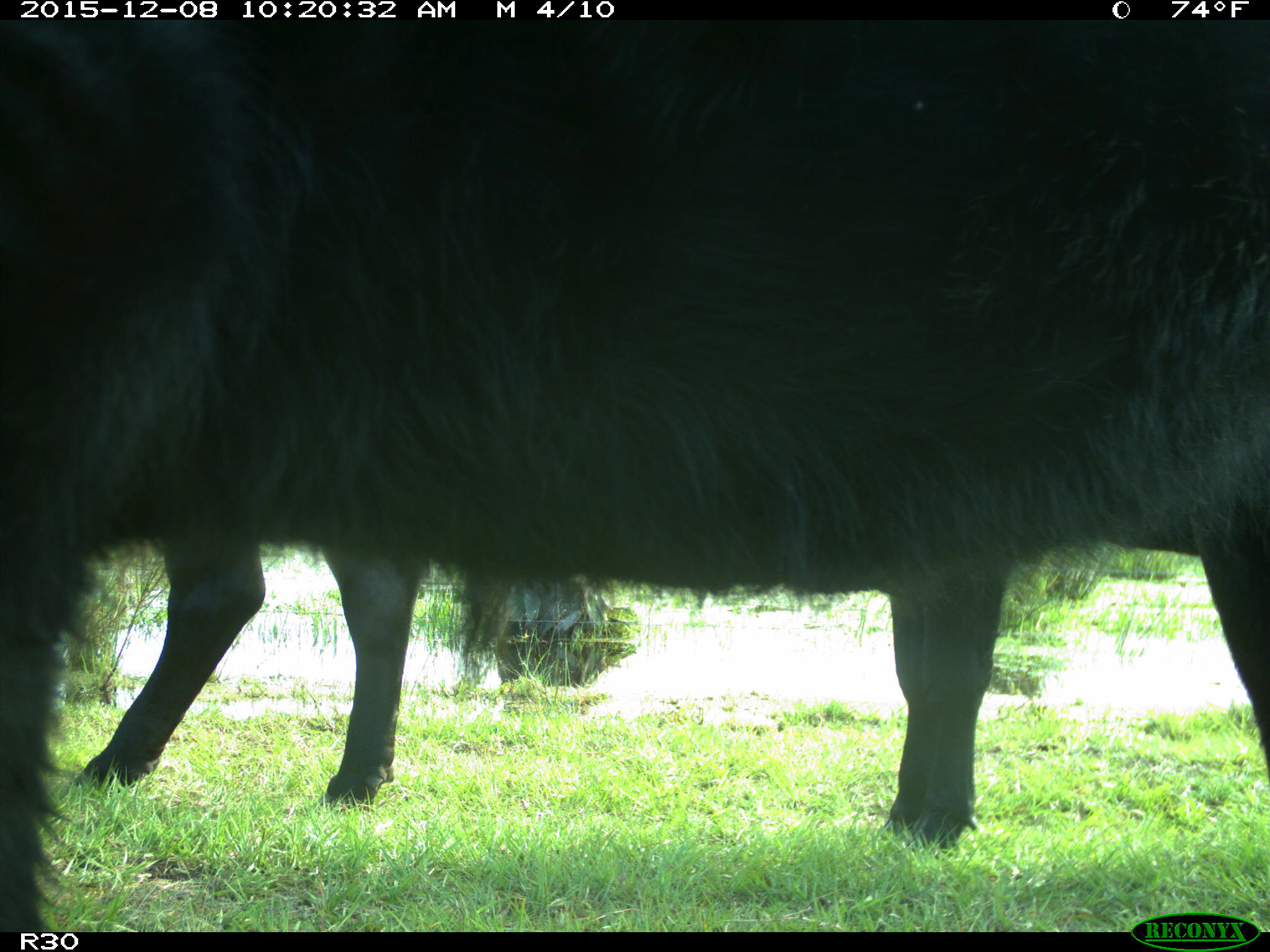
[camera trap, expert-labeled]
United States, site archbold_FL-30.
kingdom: Animalia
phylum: Chordata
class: Mammalia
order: Artiodactyla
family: Bovidae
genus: Bos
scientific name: Bos taurus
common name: domestic cow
Bos taurus (domestic cow).